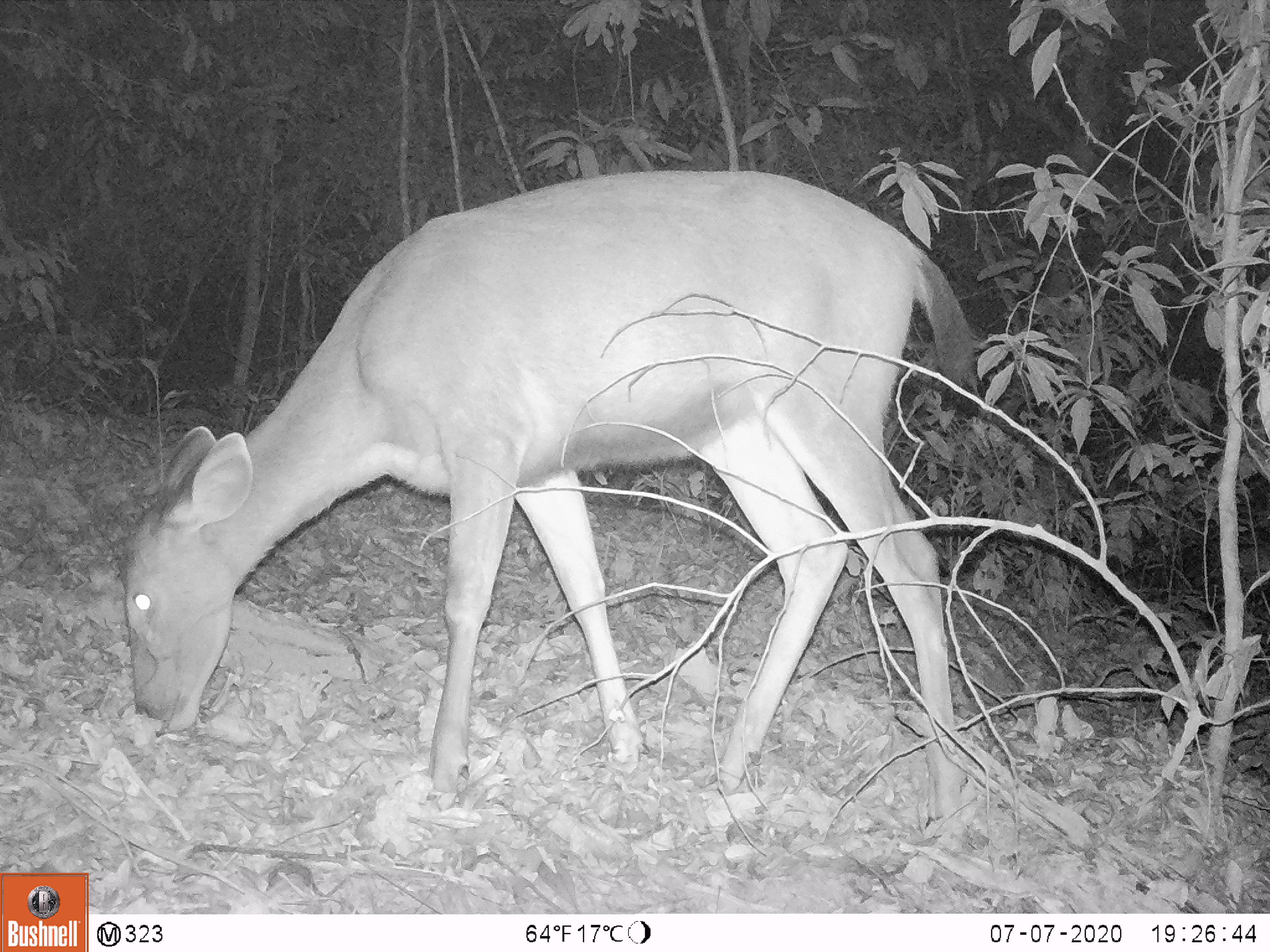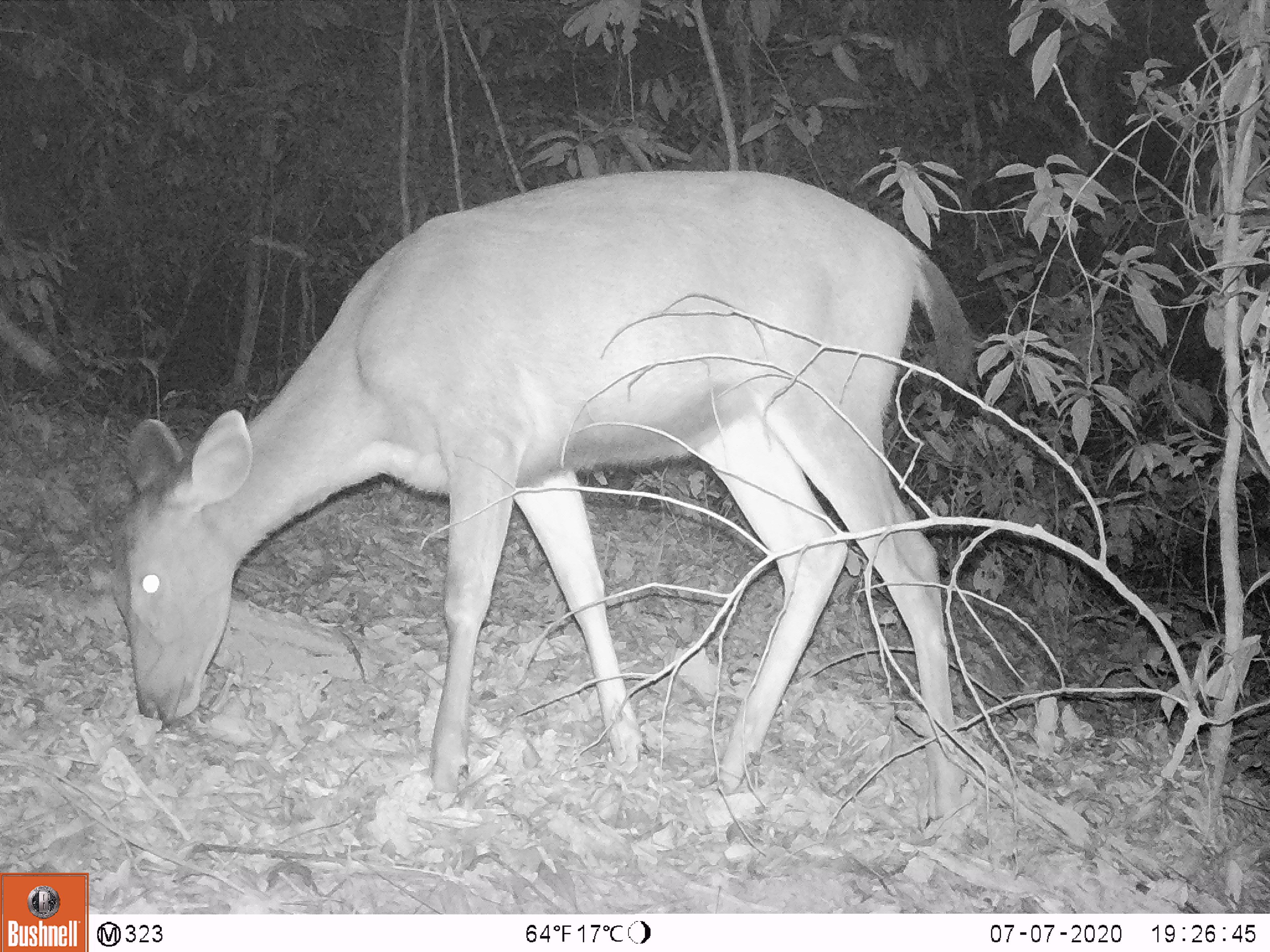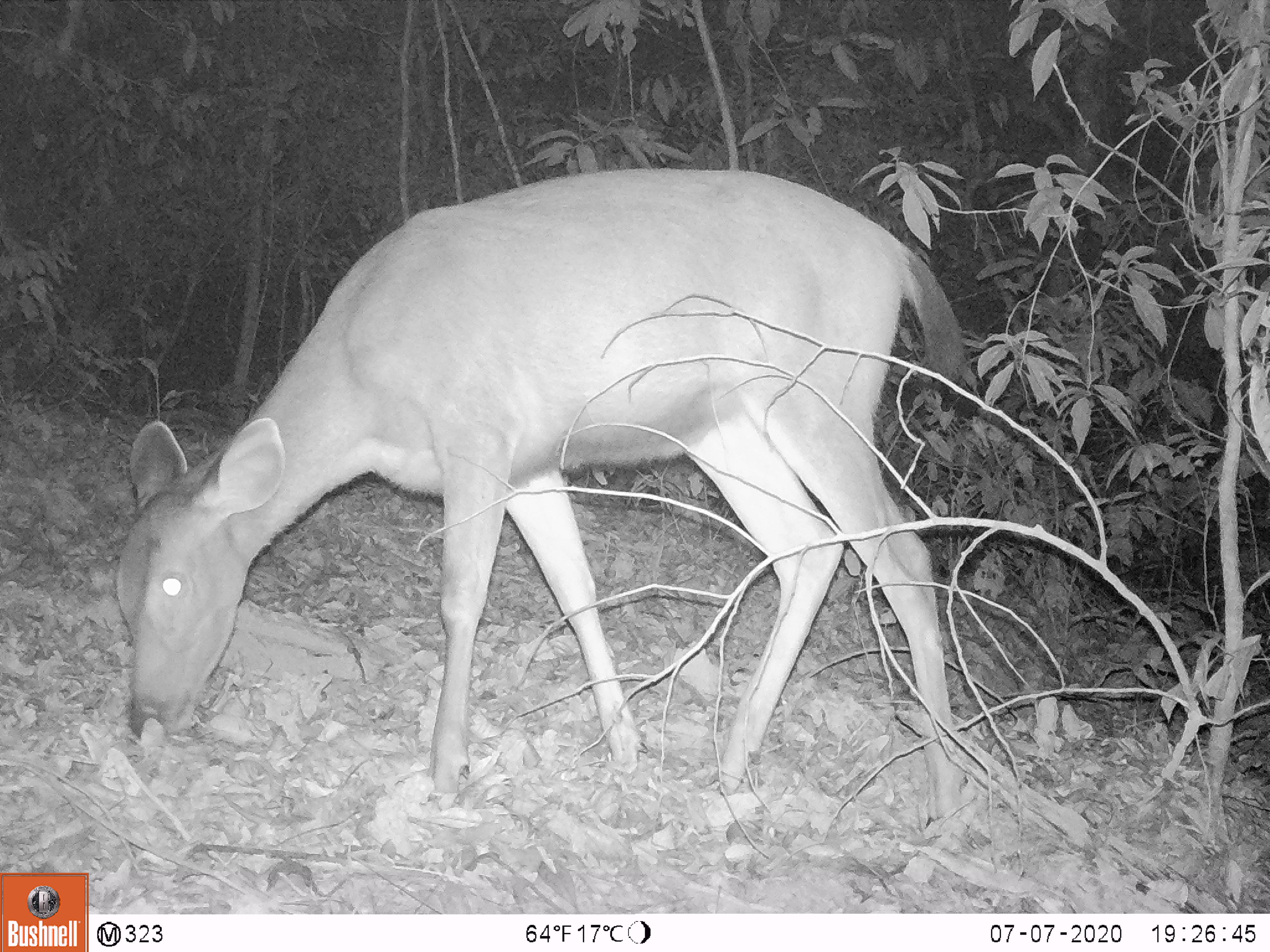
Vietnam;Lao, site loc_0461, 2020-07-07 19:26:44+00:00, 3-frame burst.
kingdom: Animalia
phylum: Chordata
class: Mammalia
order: Artiodactyla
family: Cervidae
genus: Rusa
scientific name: Rusa unicolor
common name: sambar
Sambar (Rusa unicolor). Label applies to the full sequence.